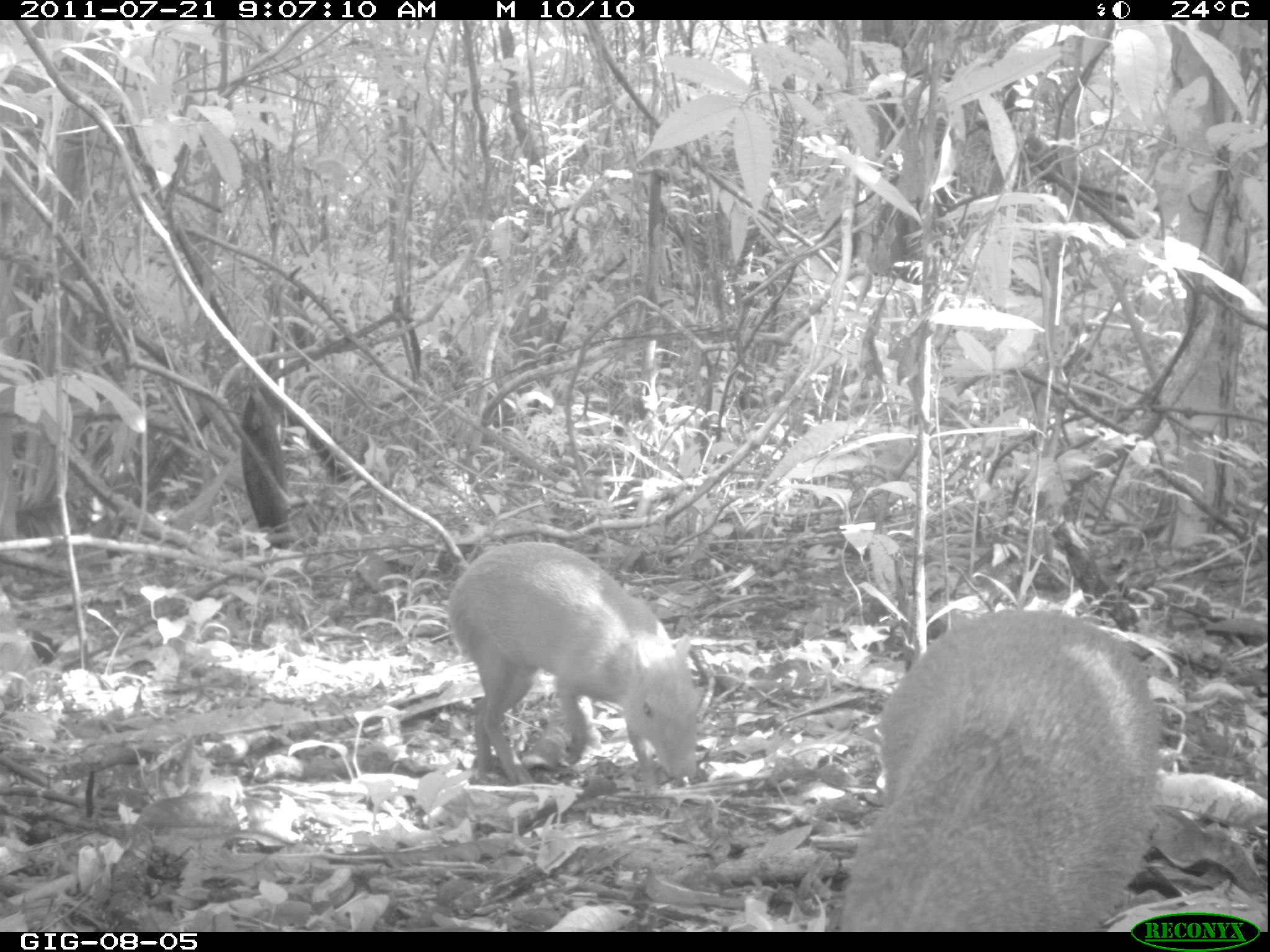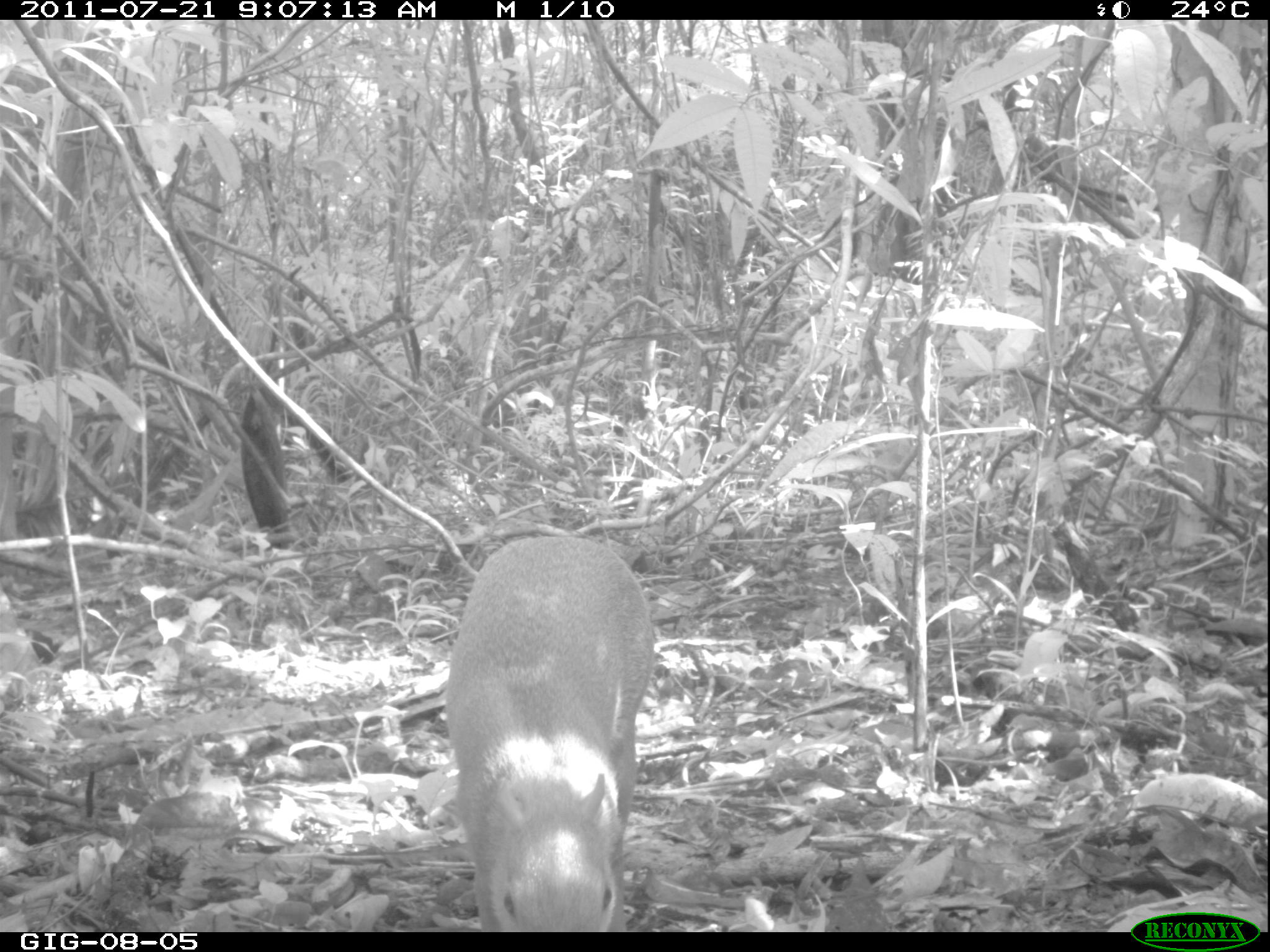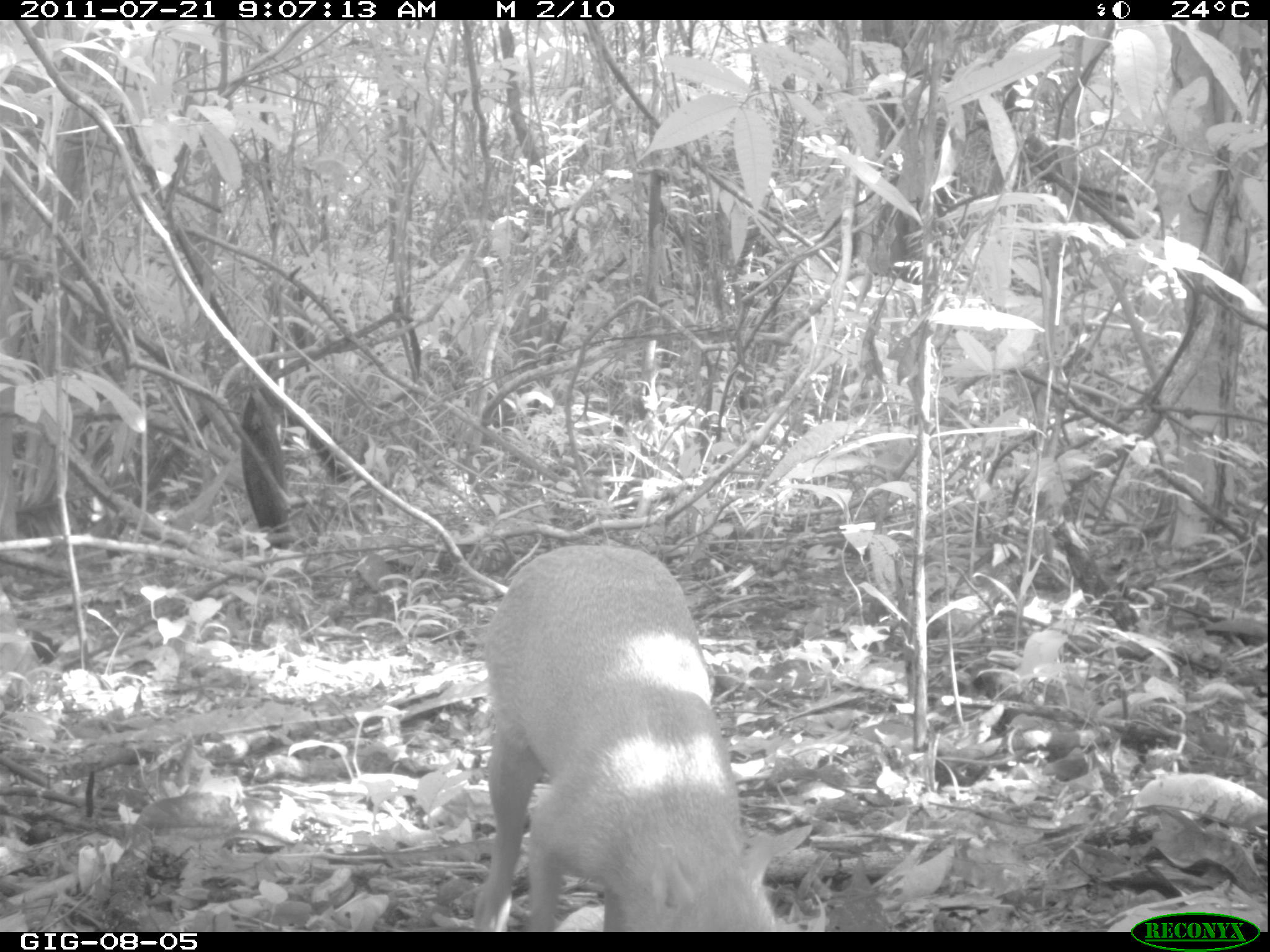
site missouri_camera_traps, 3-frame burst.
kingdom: Animalia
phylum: Chordata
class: Mammalia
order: Rodentia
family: Dasyproctidae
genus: Dasyprocta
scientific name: Dasyprocta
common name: agouti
Agouti (Dasyprocta). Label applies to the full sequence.